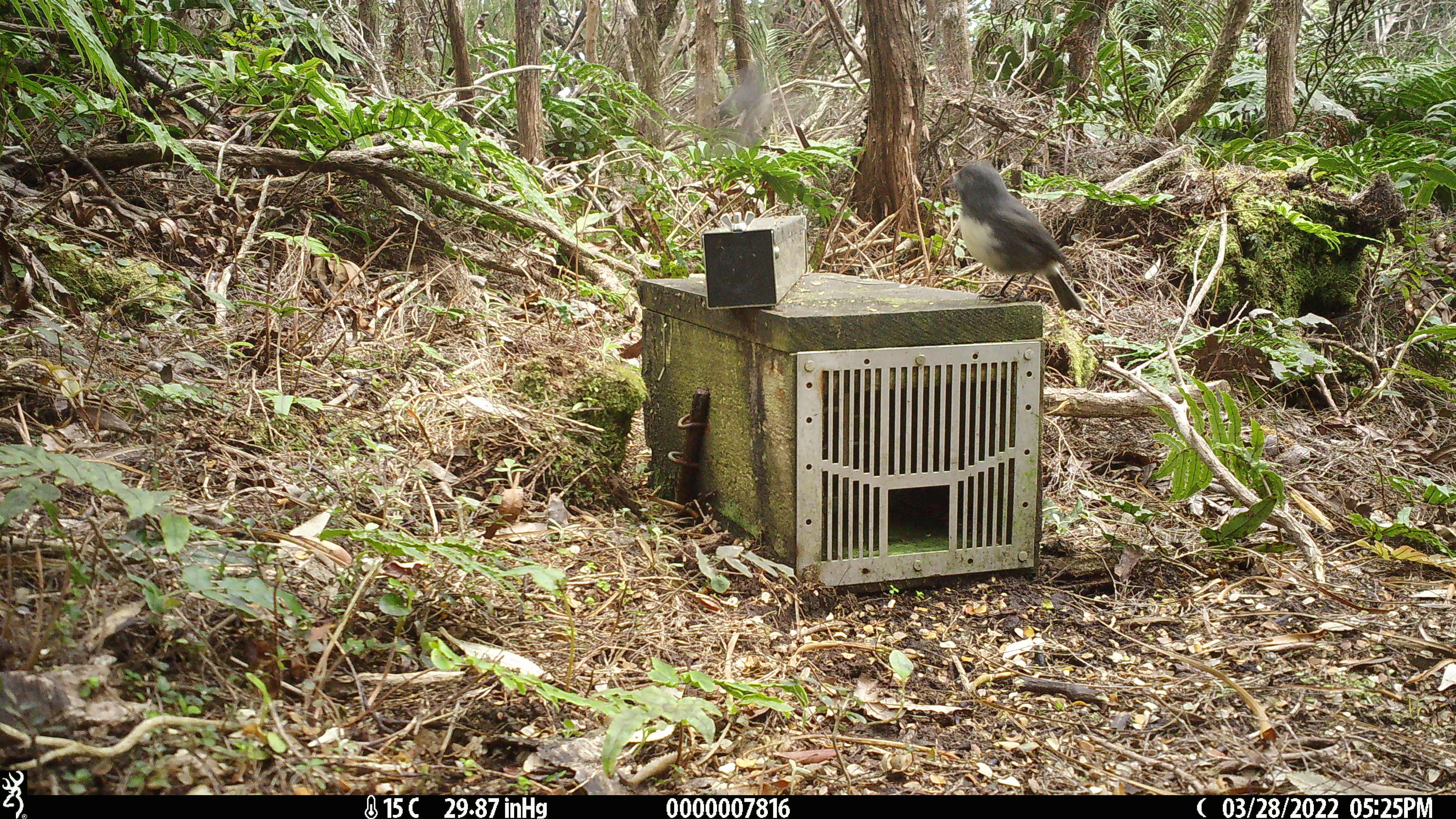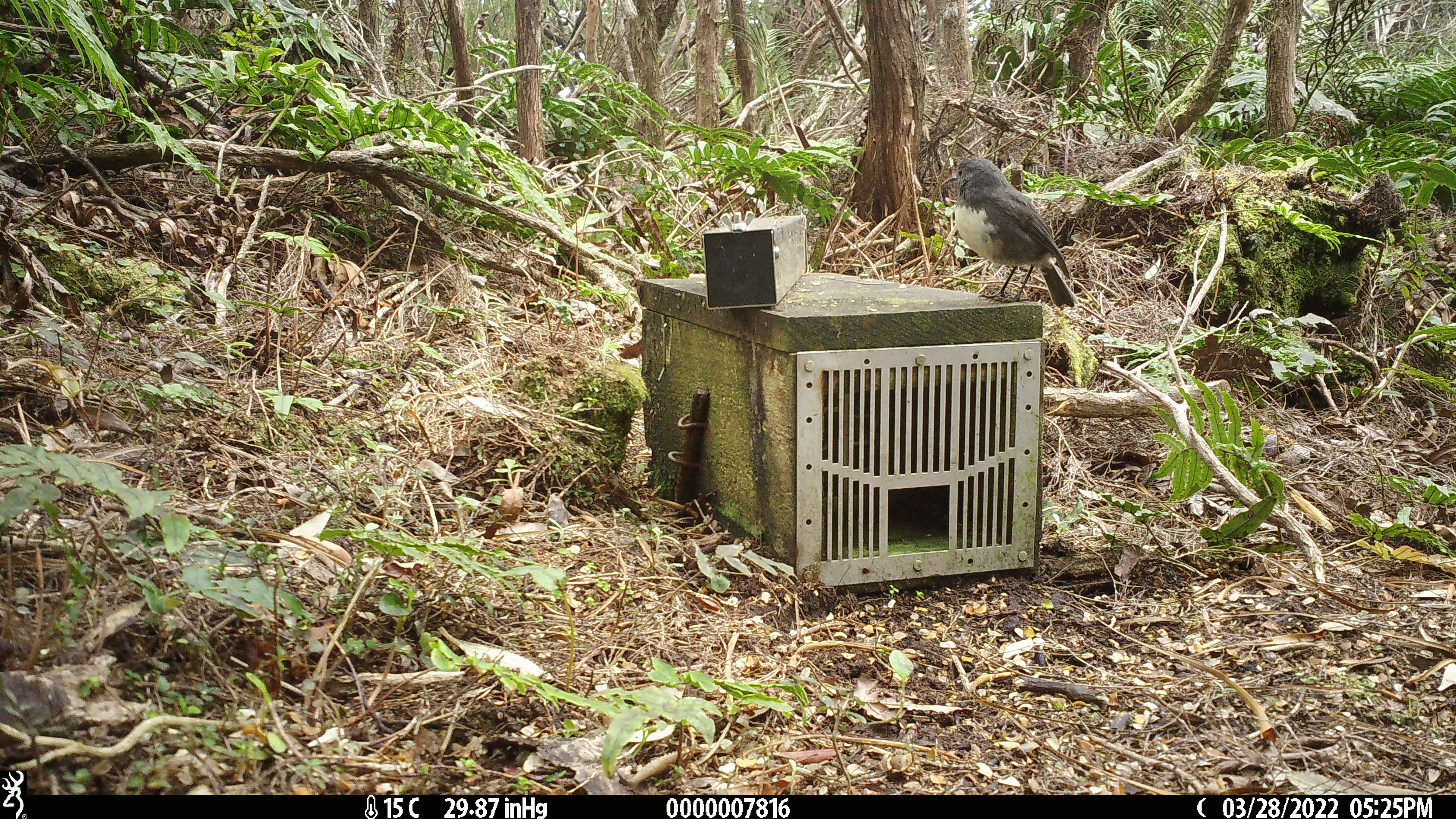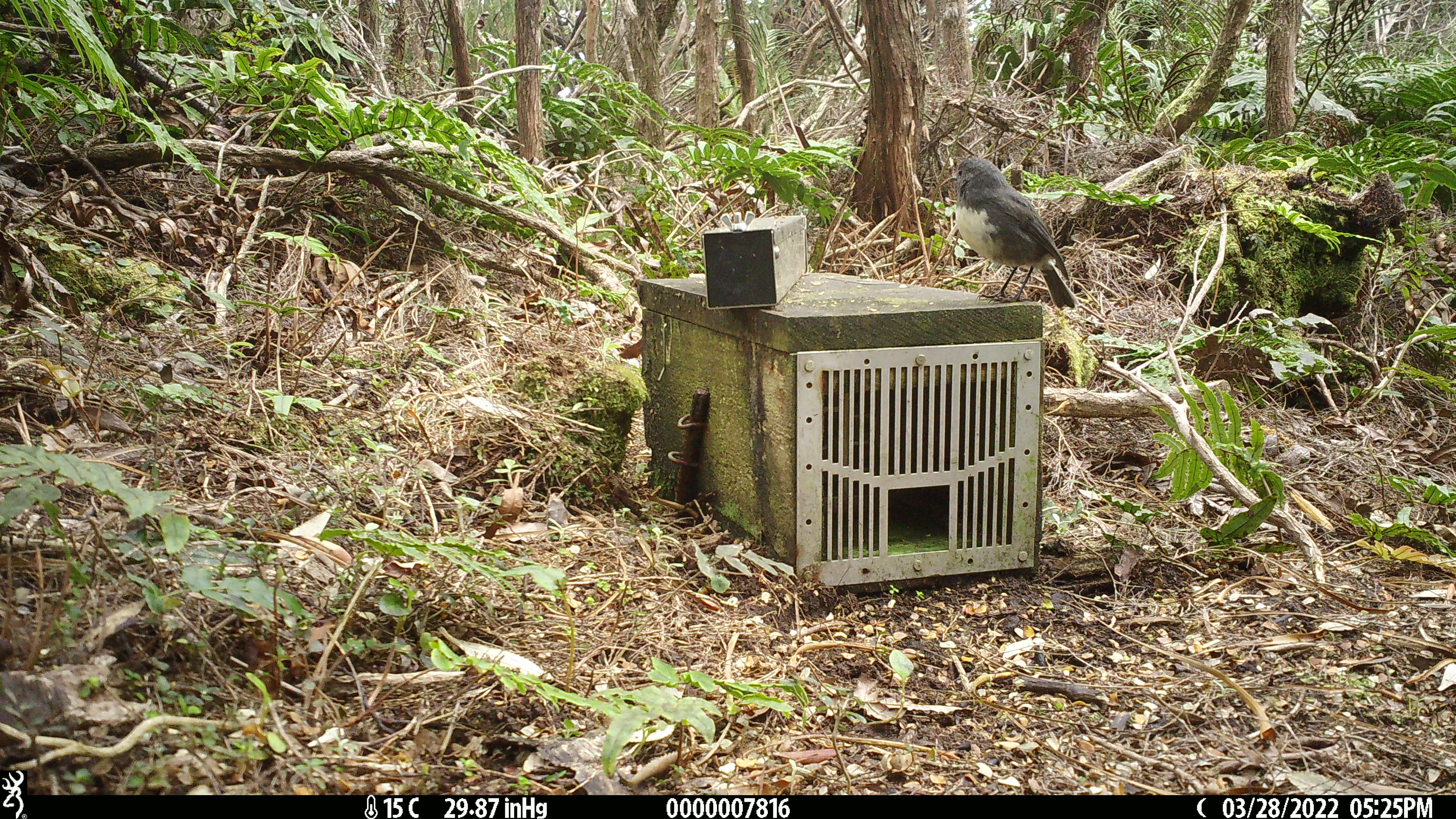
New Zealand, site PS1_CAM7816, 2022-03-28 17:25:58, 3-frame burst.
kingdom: Animalia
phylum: Chordata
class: Aves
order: Passeriformes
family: Petroicidae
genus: Petroica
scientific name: Petroica australis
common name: new zealand robin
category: robin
Robin (new zealand robin) (Petroica australis).